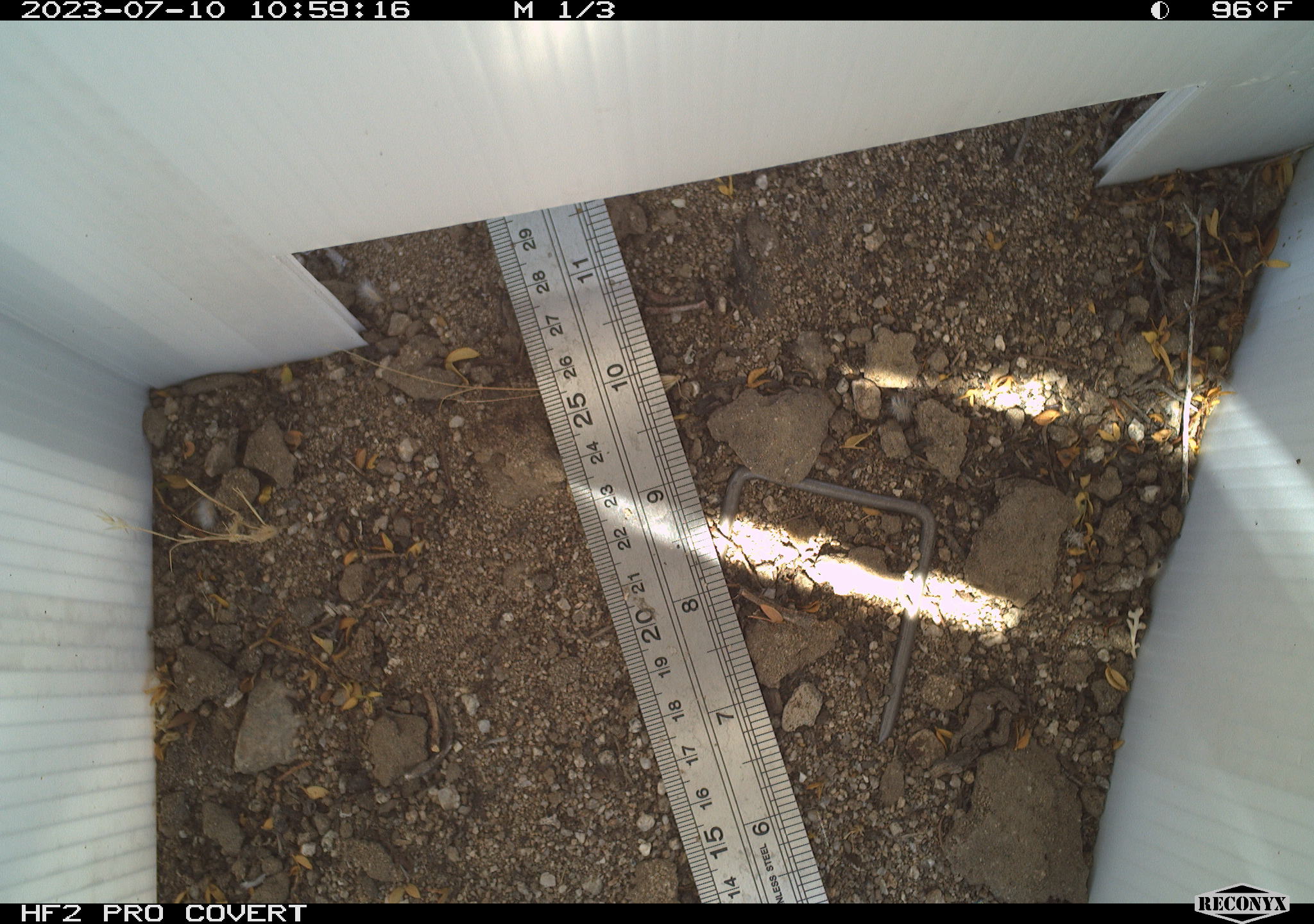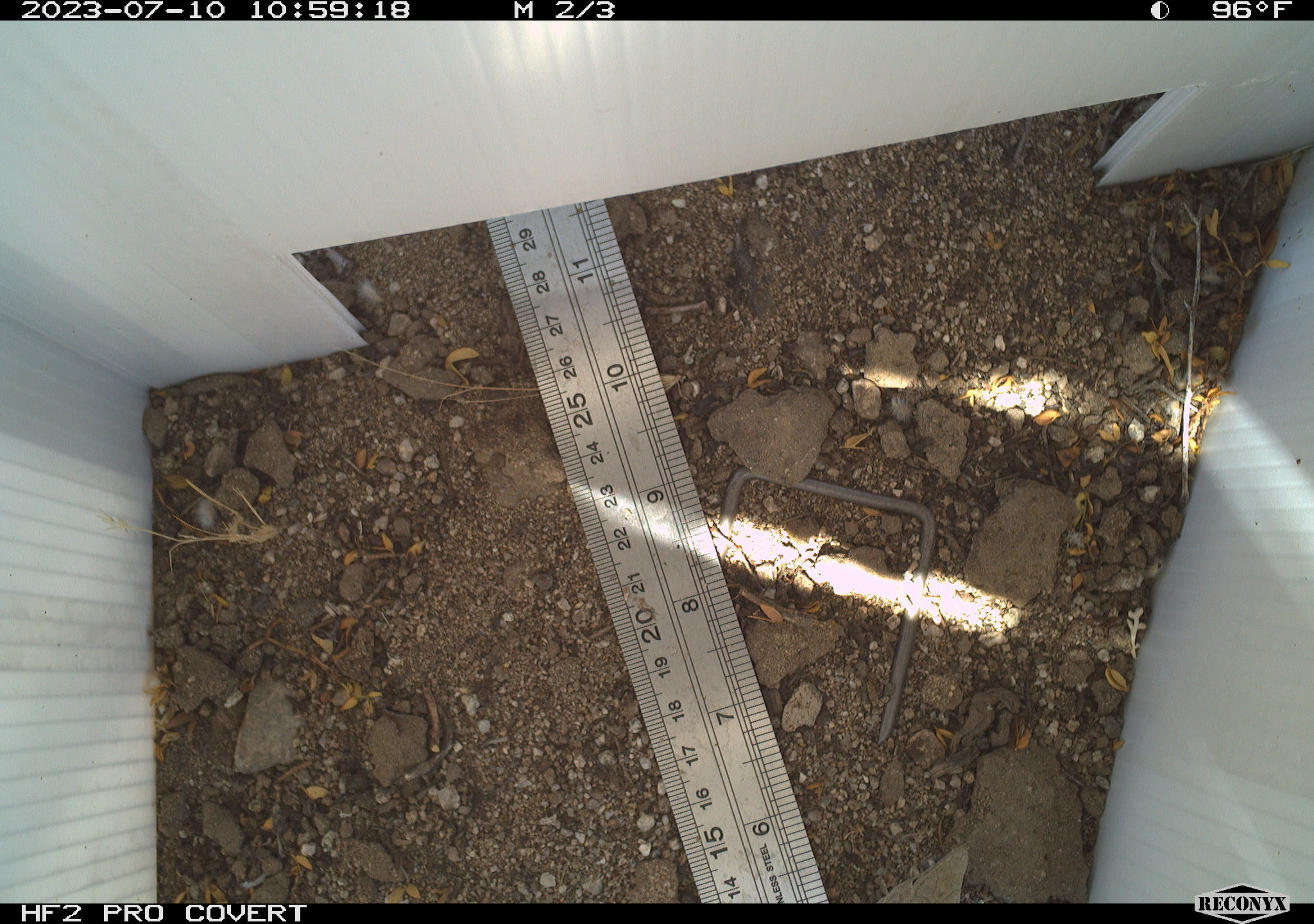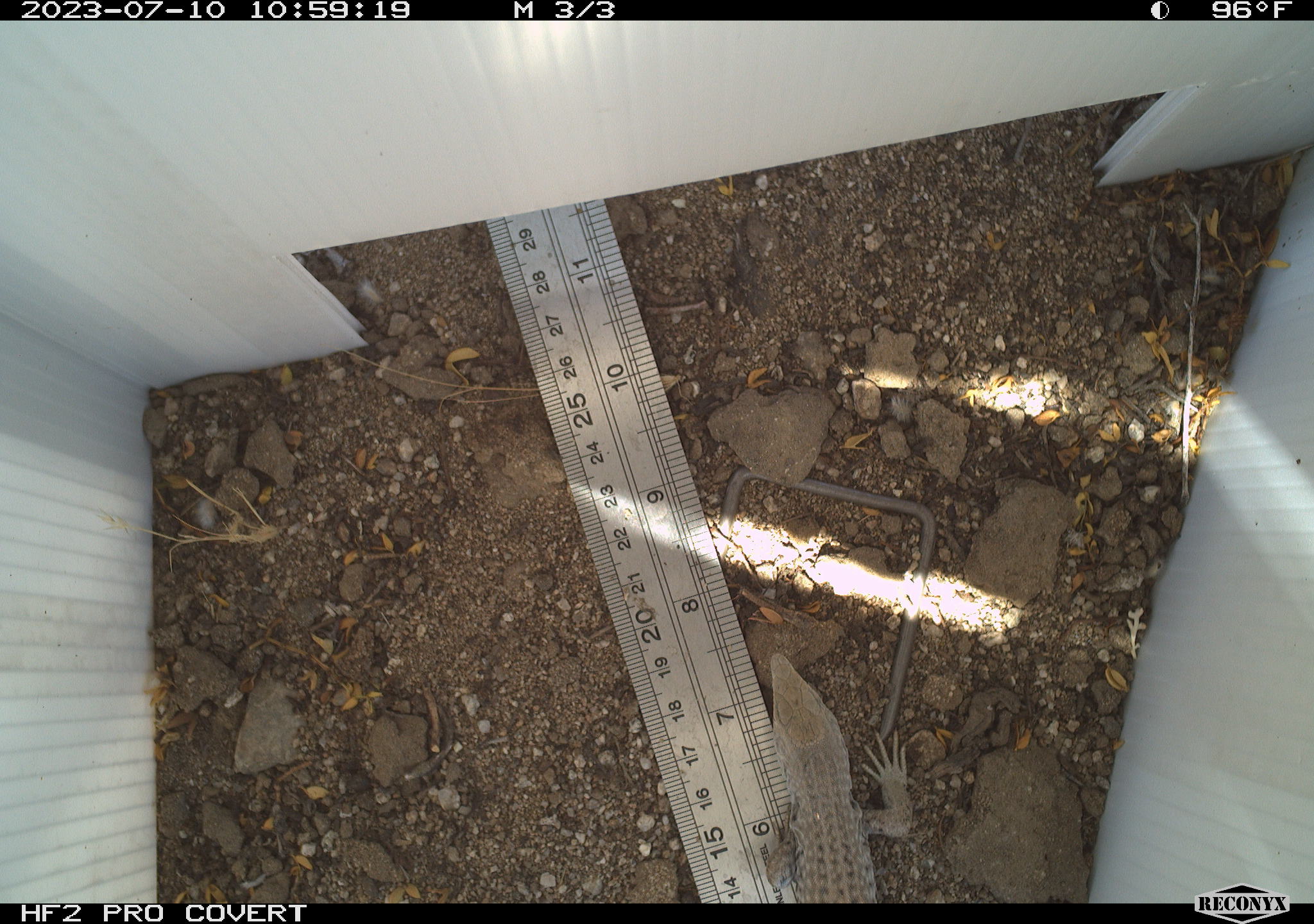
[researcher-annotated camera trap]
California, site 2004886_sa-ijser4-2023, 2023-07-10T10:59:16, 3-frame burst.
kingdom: Animalia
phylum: Chordata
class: Reptilia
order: Squamata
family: Teiidae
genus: Aspidoscelis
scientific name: Aspidoscelis tigris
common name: western whiptail